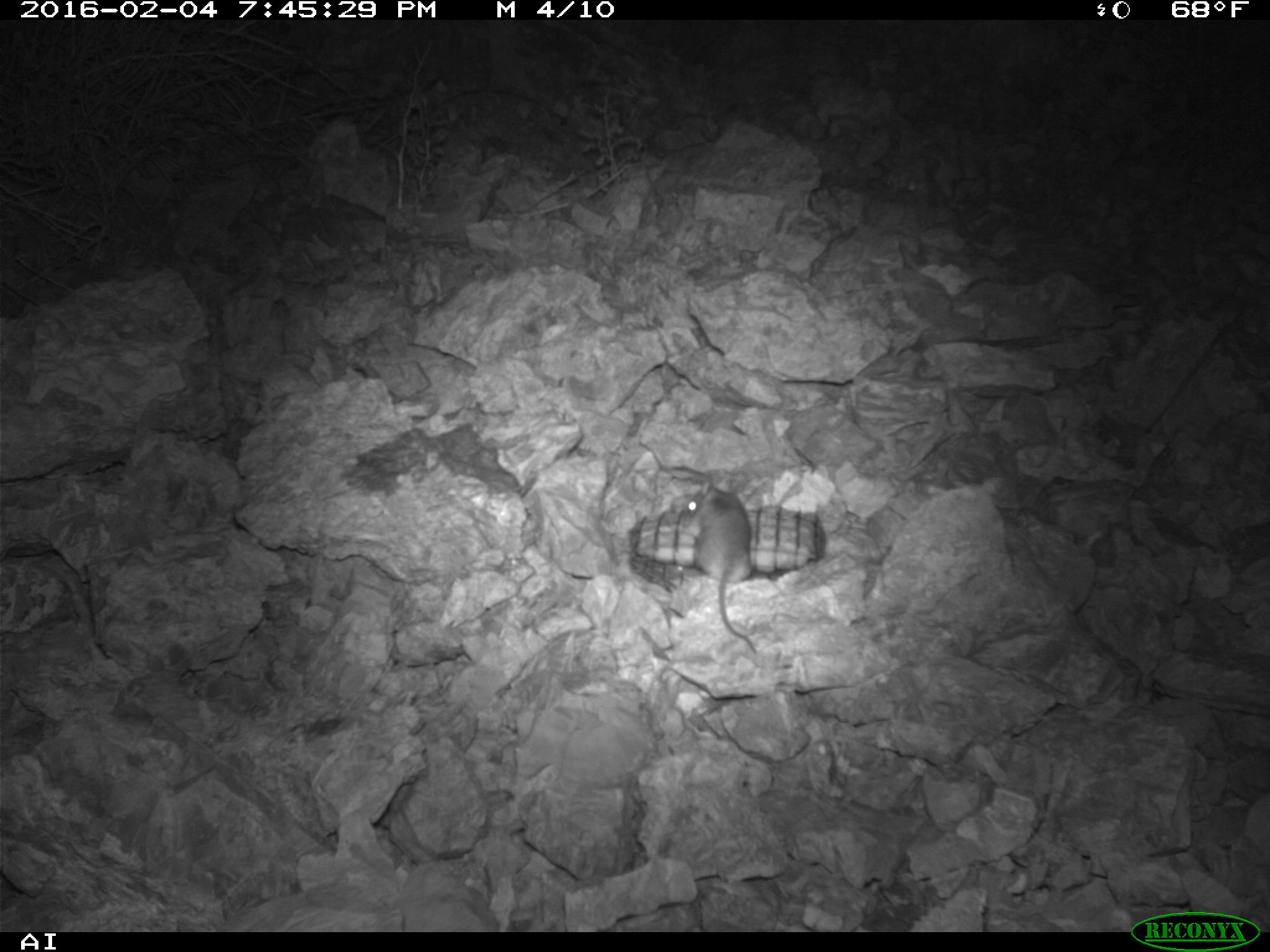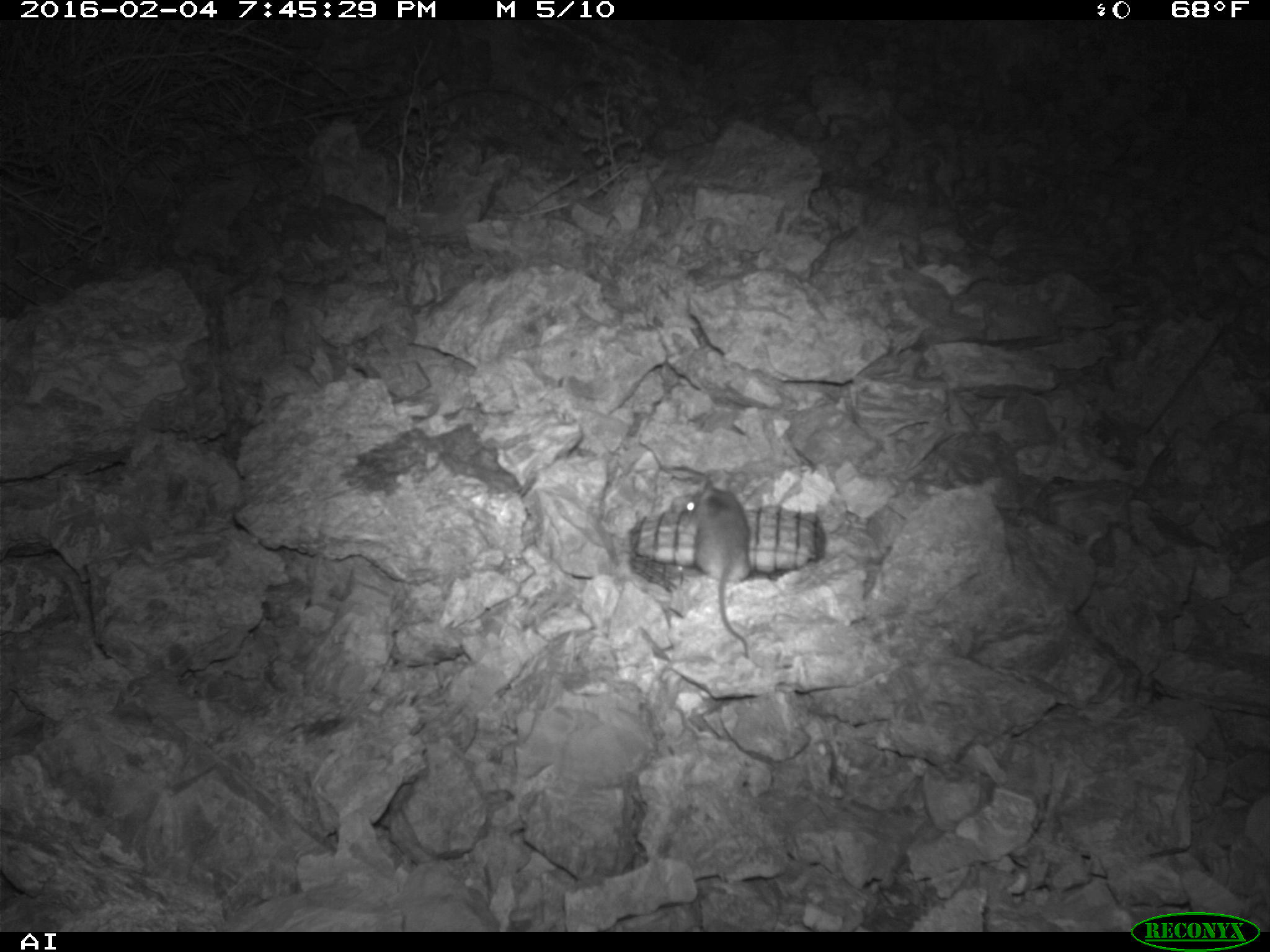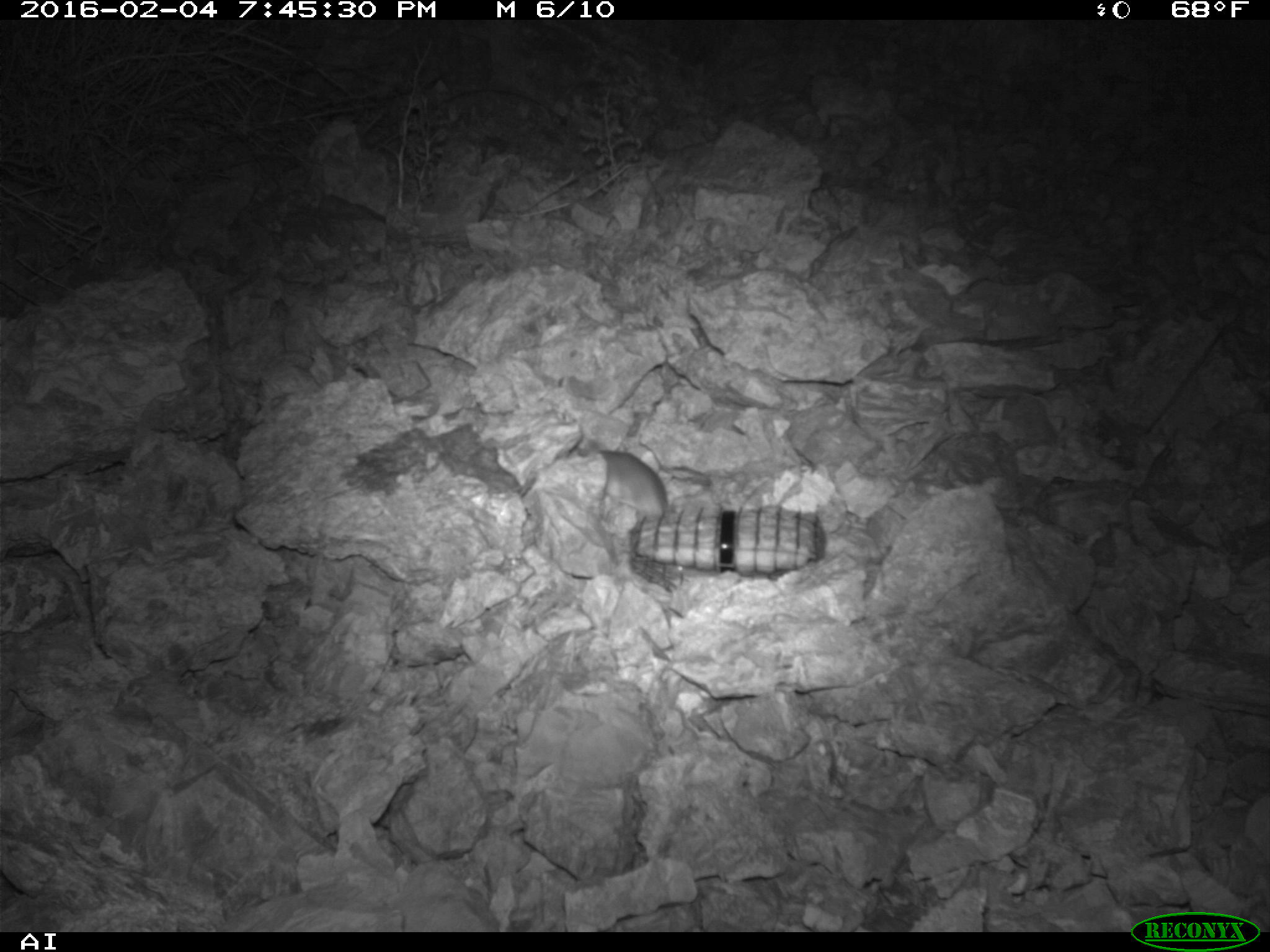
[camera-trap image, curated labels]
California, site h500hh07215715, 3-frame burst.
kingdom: Animalia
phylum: Chordata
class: Mammalia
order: Rodentia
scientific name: Rodentia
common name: rodent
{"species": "rodent (Rodentia)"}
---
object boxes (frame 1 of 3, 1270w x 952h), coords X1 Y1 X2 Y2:
rodent: 675 479 758 658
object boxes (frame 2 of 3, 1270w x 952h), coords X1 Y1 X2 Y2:
rodent: 680 473 756 656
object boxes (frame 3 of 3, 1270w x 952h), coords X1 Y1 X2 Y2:
rodent: 597 449 673 526